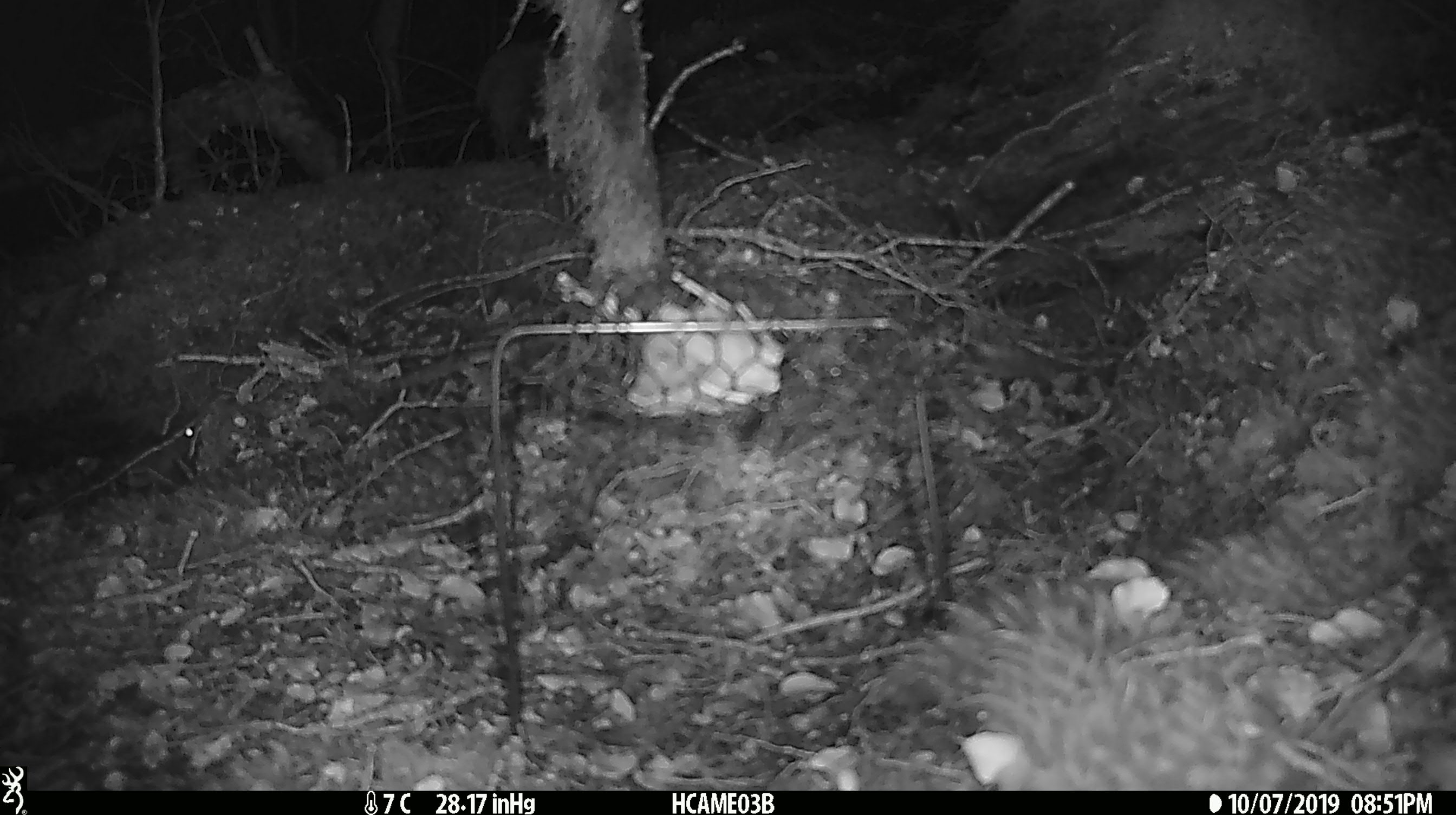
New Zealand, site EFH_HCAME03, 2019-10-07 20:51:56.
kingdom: Animalia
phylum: Chordata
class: Mammalia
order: Rodentia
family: Muridae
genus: Mus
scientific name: Mus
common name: mouse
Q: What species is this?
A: Mouse (Mus).